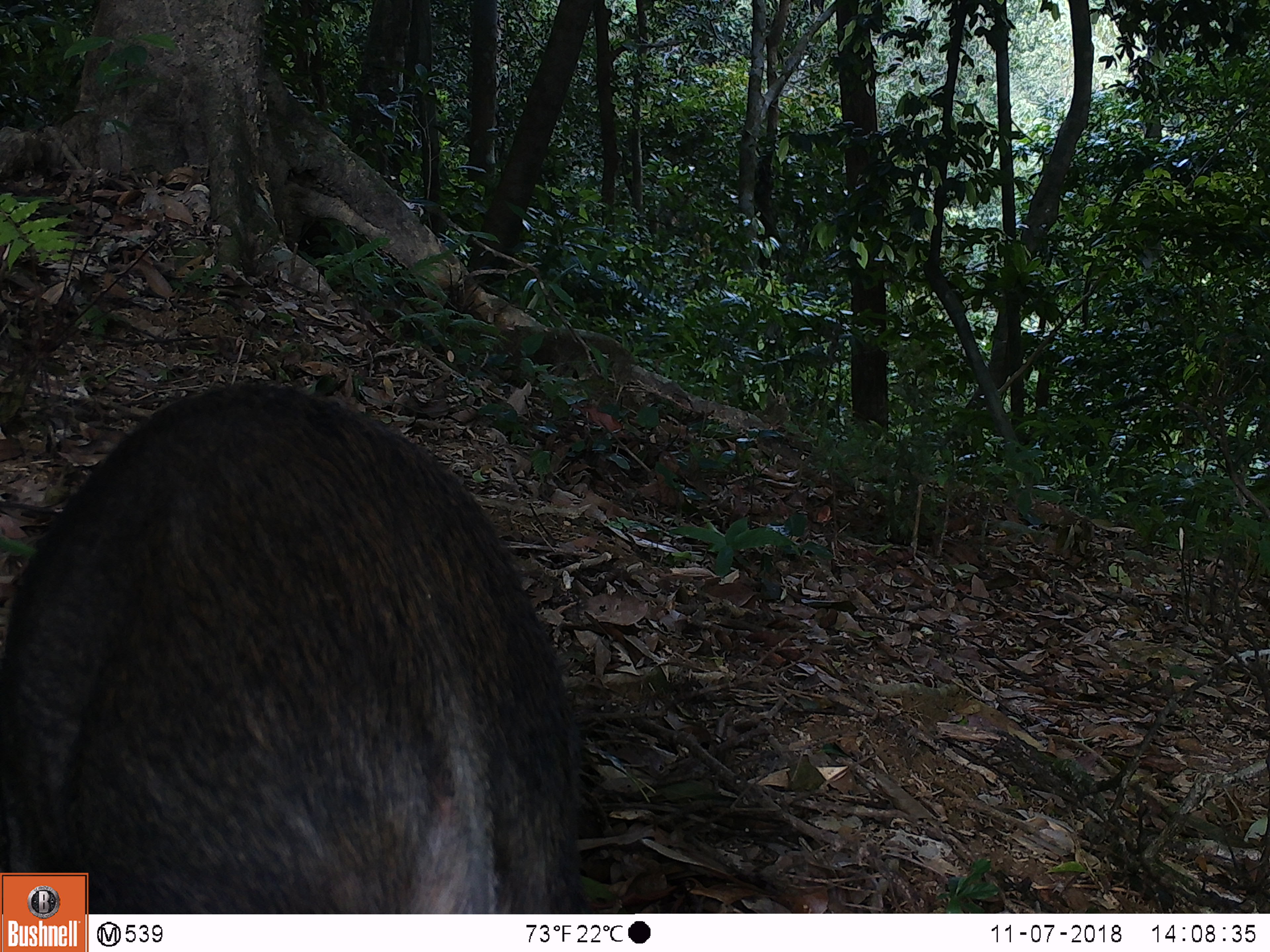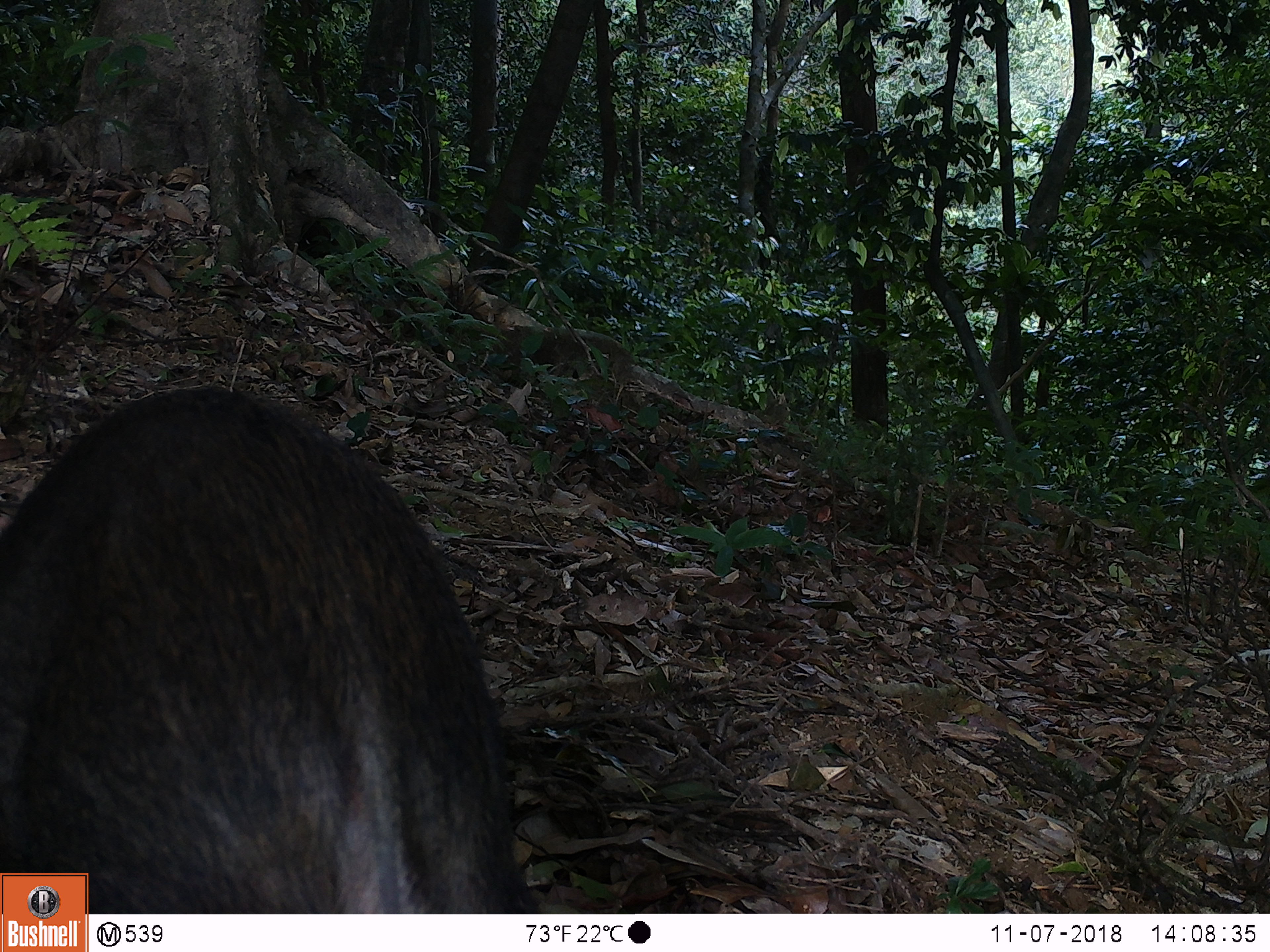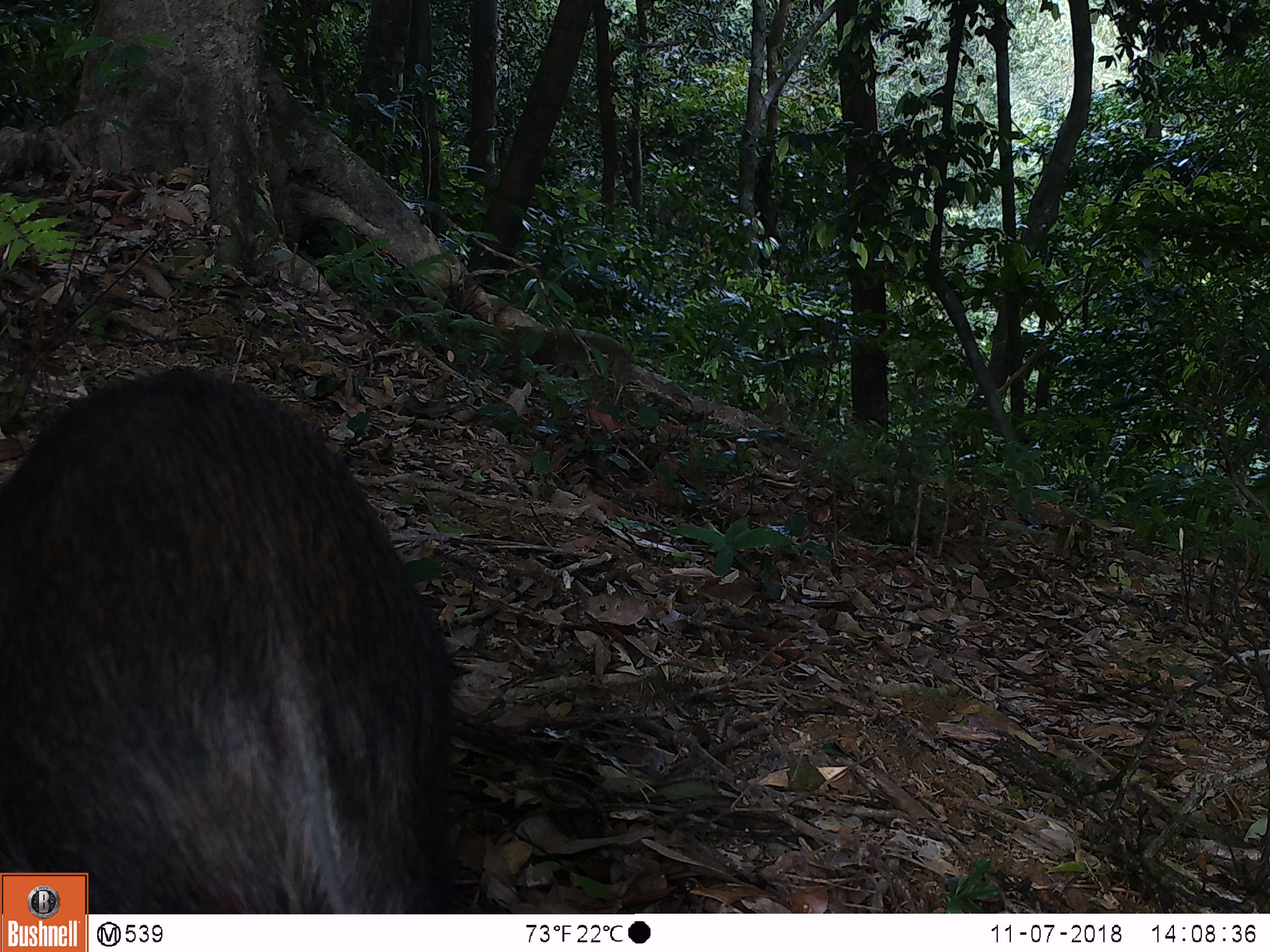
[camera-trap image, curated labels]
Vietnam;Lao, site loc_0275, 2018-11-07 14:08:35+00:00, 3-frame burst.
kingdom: Animalia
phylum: Chordata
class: Mammalia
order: Artiodactyla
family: Suidae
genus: Sus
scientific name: Sus scrofa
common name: eurasian wild pig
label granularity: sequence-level